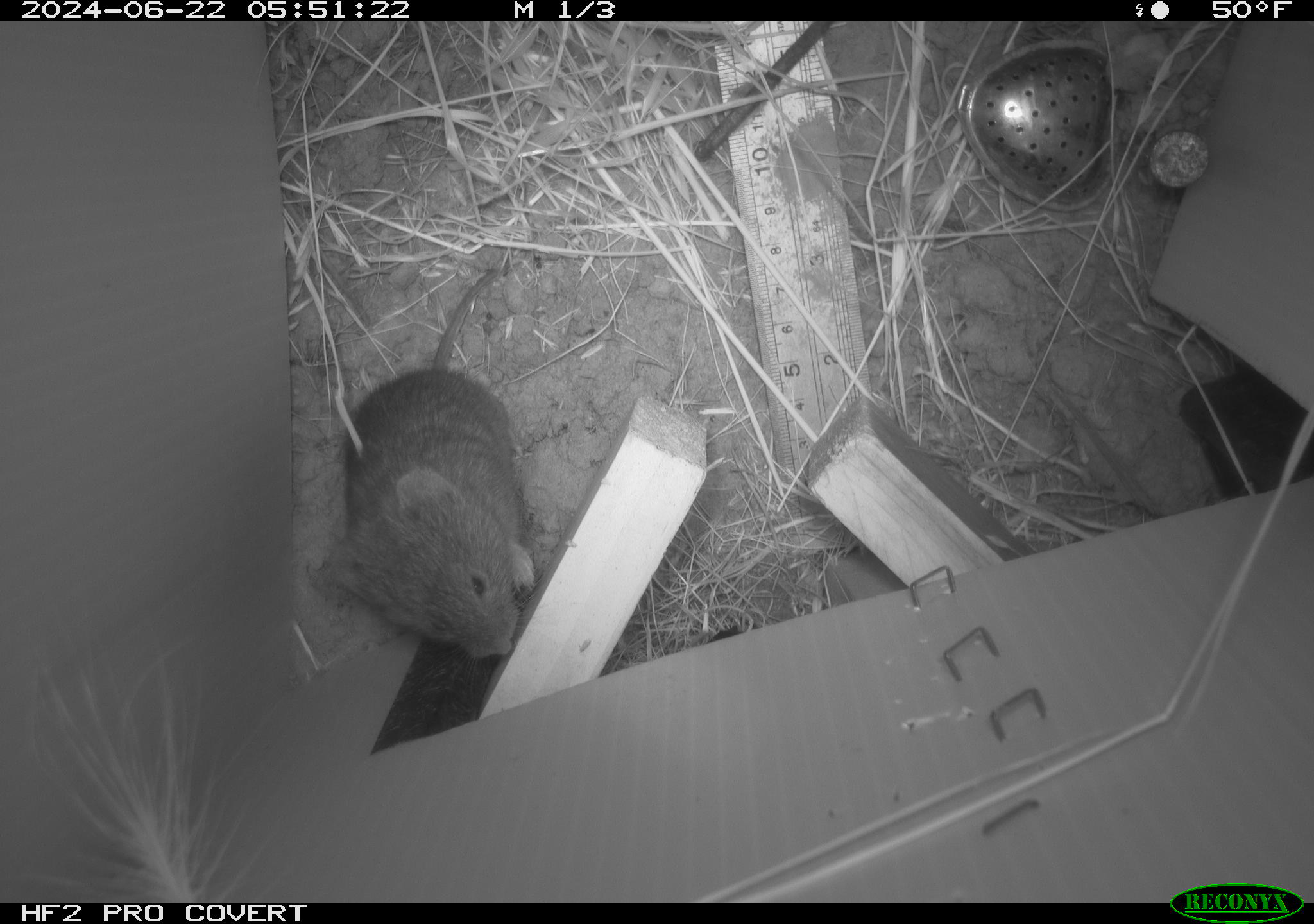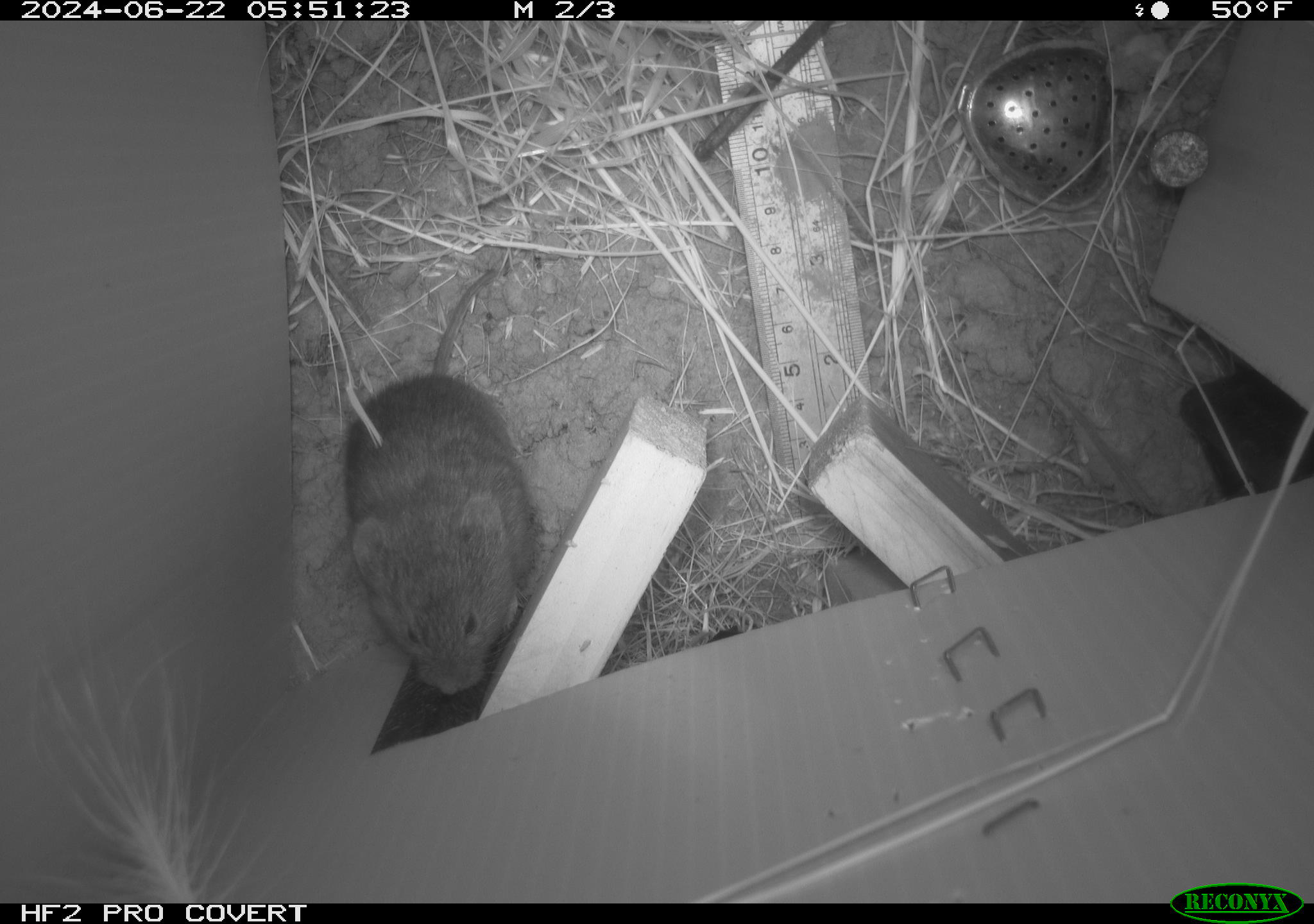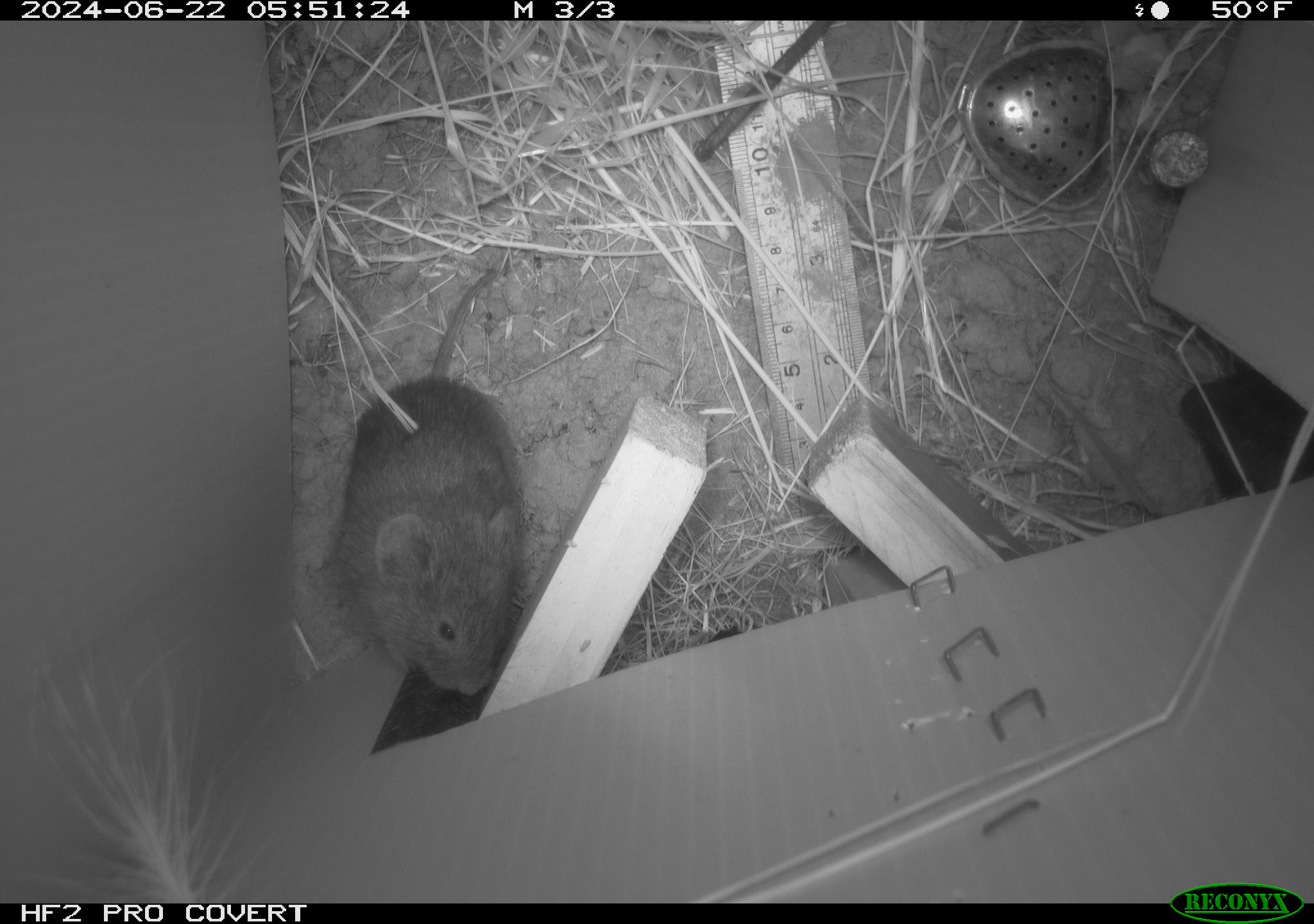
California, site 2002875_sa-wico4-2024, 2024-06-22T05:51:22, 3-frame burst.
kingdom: Animalia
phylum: Chordata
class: Mammalia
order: Rodentia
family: Cricetidae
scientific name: Arvicolinae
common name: voles, lemmings, and muskrats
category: arvicolinae subfamily